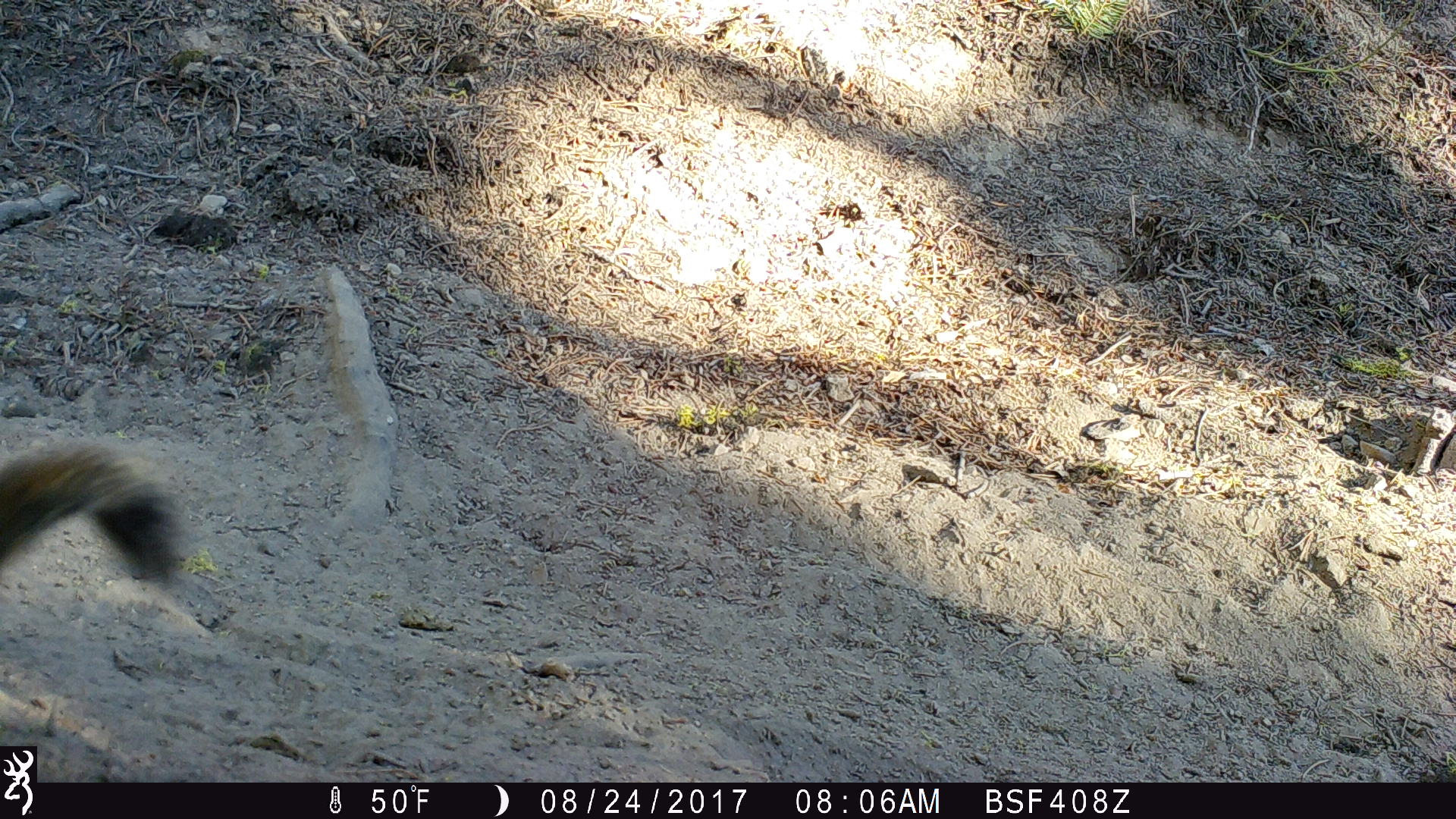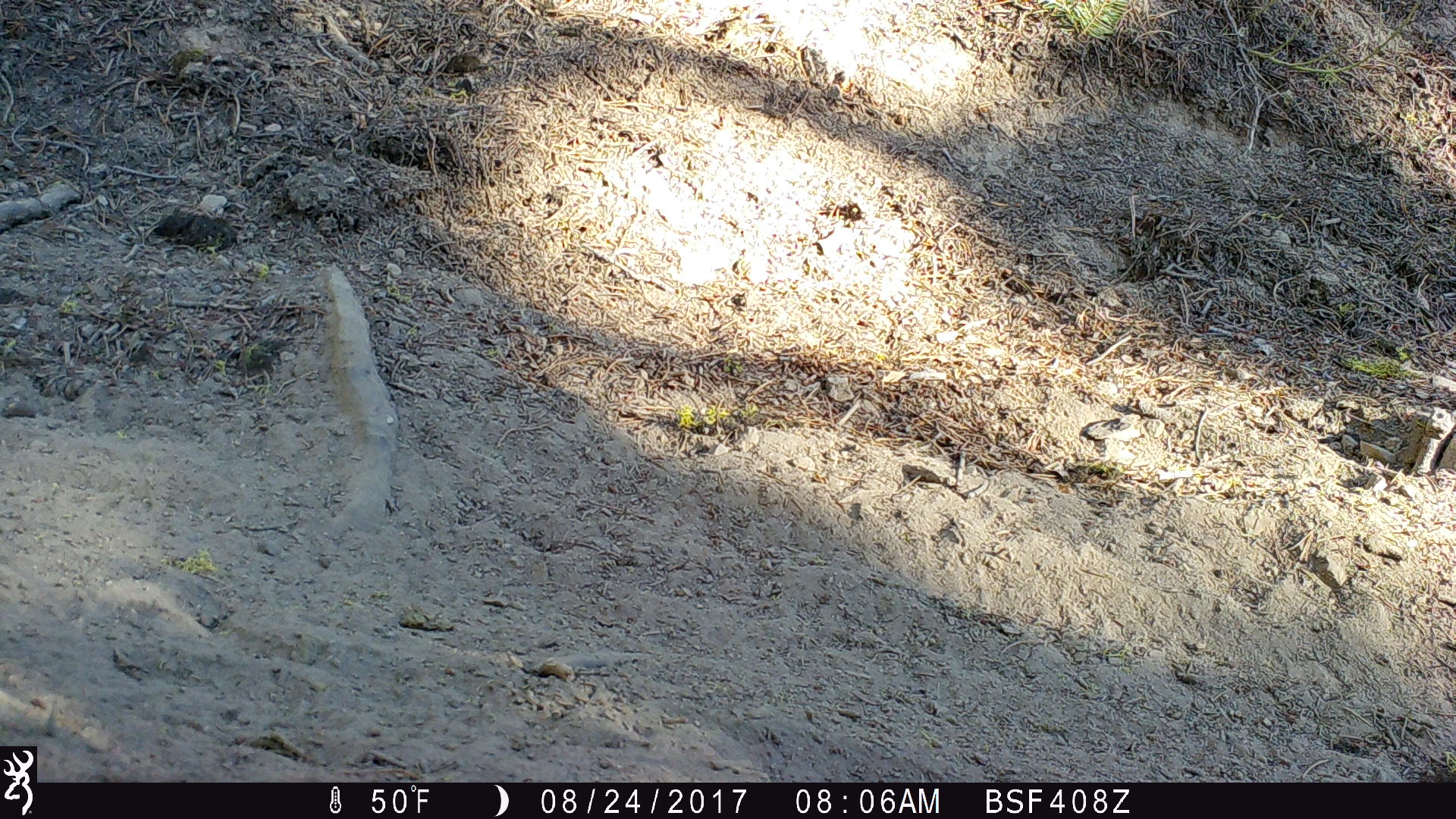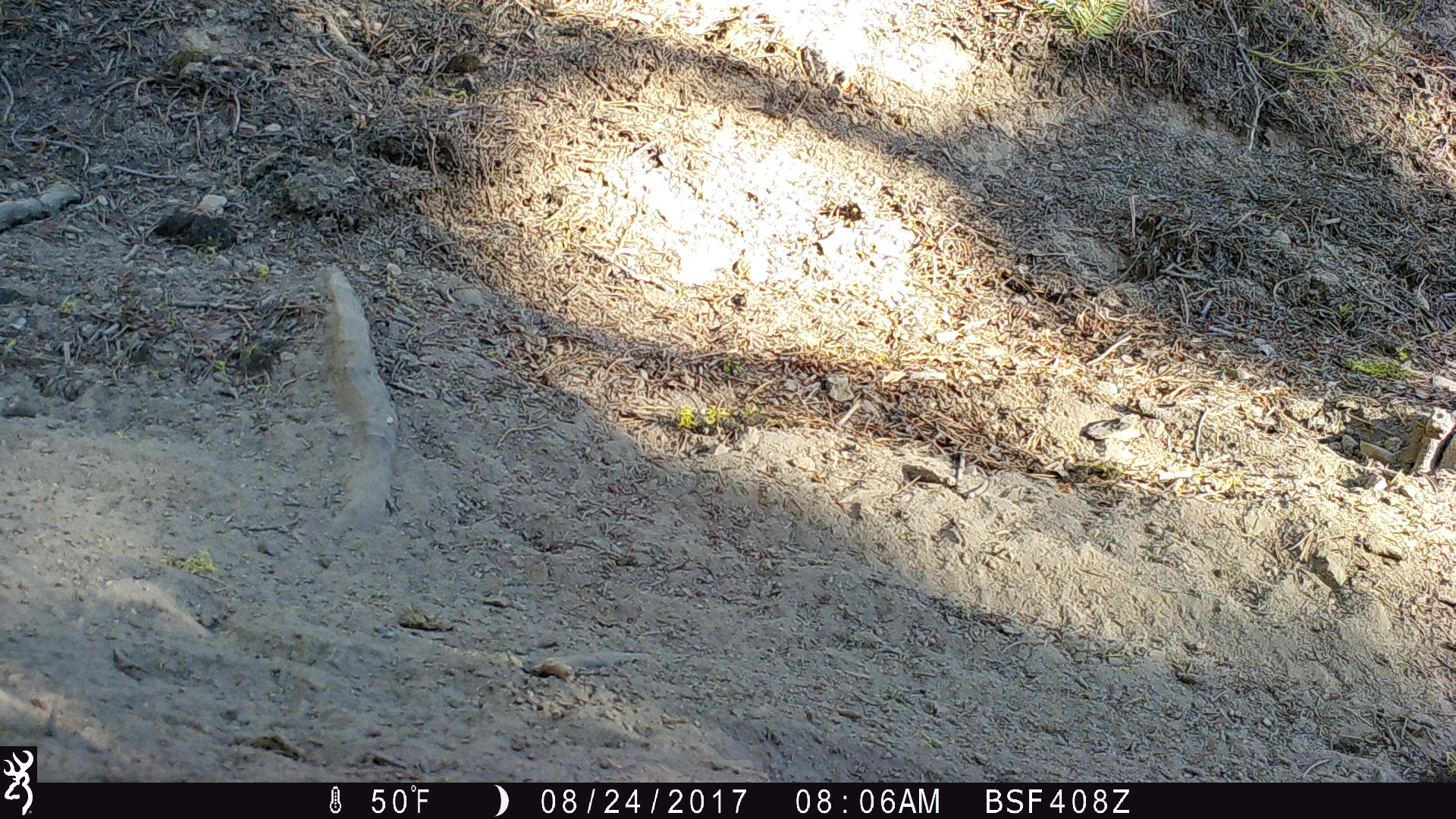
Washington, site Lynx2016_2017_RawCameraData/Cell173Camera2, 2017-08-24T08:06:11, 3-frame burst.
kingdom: Animalia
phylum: Chordata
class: Mammalia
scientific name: Mammalia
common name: small mammal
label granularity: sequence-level